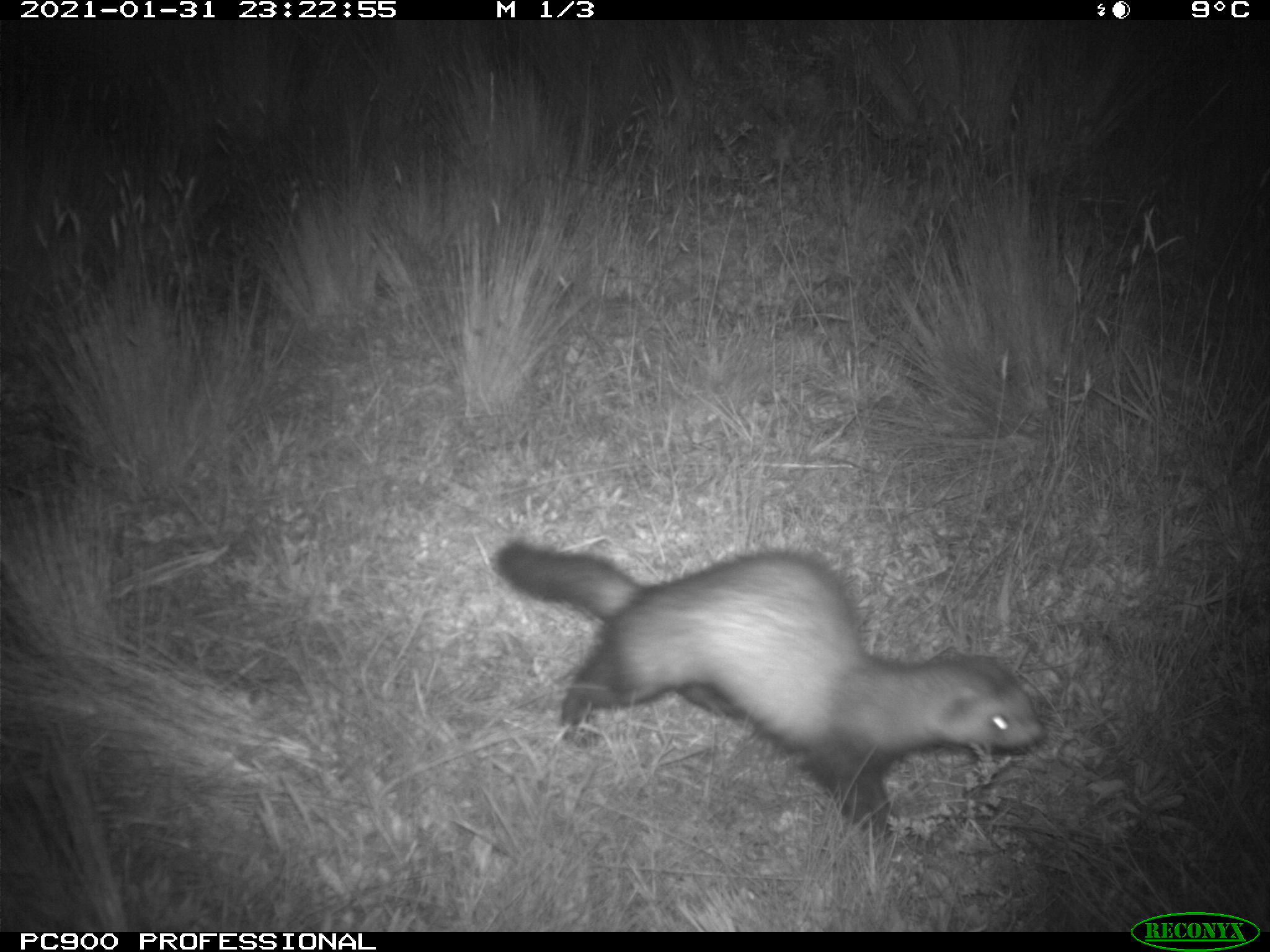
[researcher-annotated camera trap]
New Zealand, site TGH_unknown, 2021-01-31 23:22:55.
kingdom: Animalia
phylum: Chordata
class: Mammalia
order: Carnivora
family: Mustelidae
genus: Mustela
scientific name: Mustela furo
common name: ferret